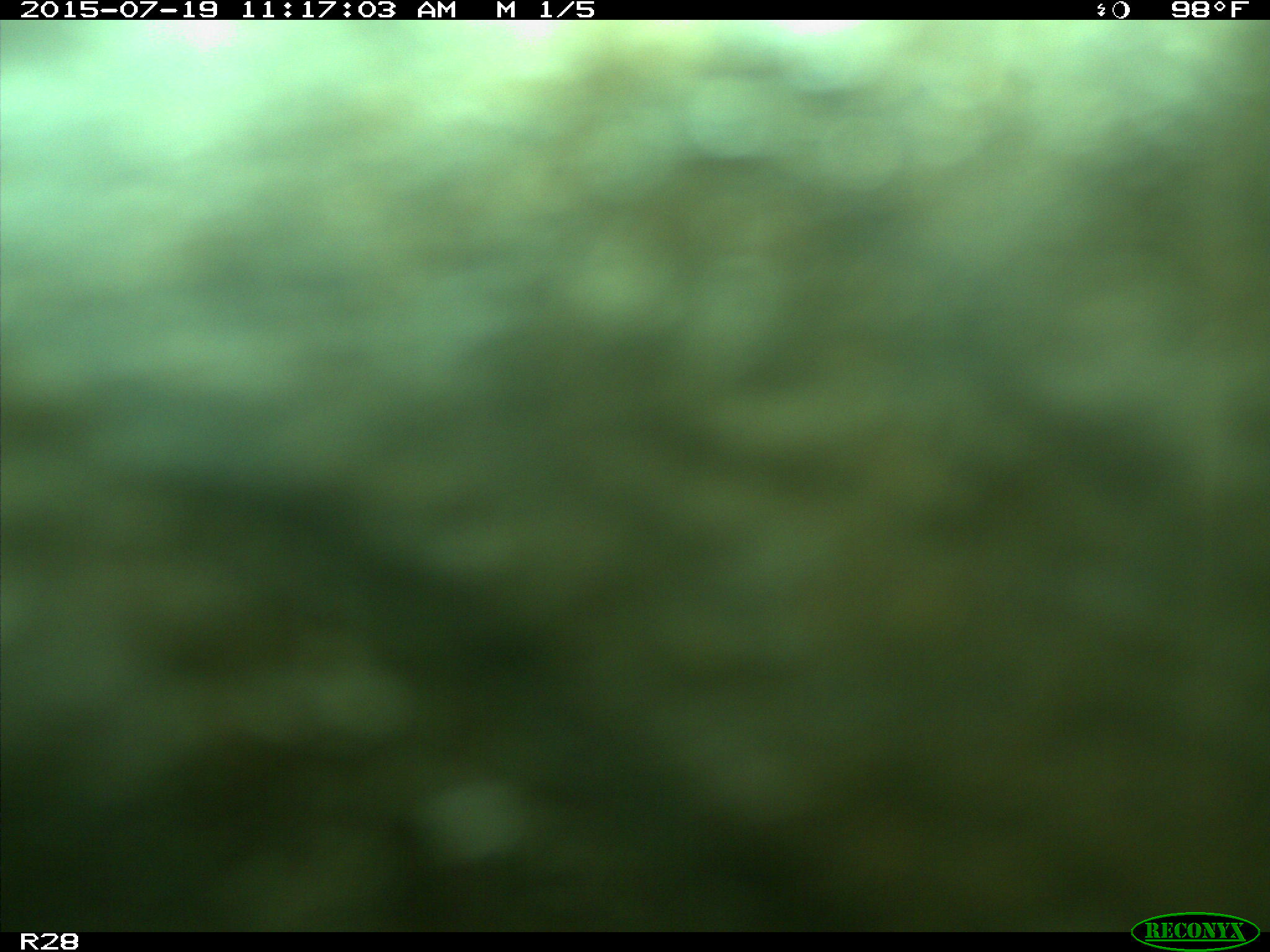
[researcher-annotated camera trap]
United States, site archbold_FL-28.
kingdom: Animalia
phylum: Chordata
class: Mammalia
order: Artiodactyla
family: Bovidae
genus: Bos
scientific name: Bos taurus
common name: domestic cow